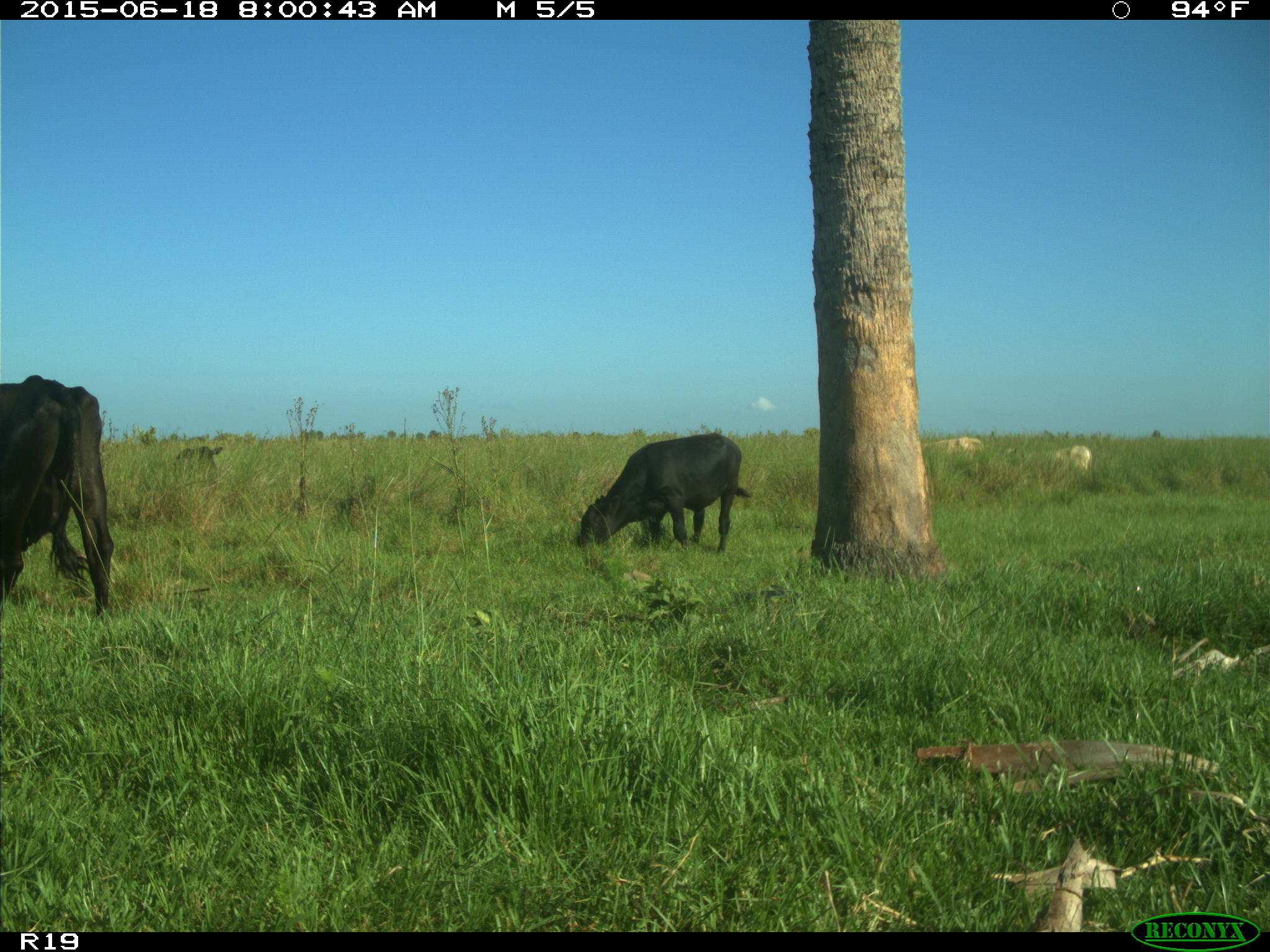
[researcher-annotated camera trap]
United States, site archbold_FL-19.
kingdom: Animalia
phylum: Chordata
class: Mammalia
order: Artiodactyla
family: Bovidae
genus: Bos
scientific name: Bos taurus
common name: domestic cow